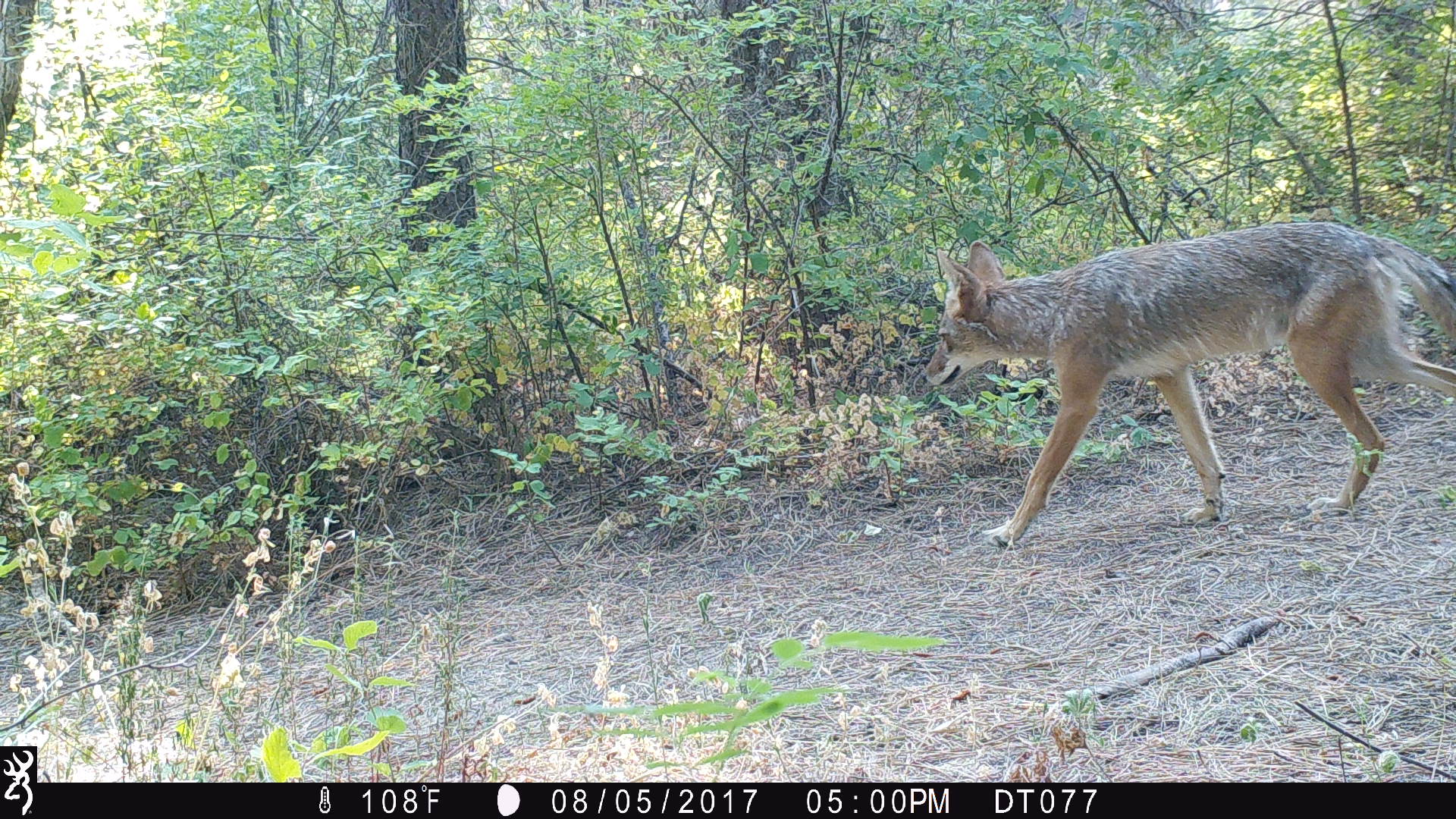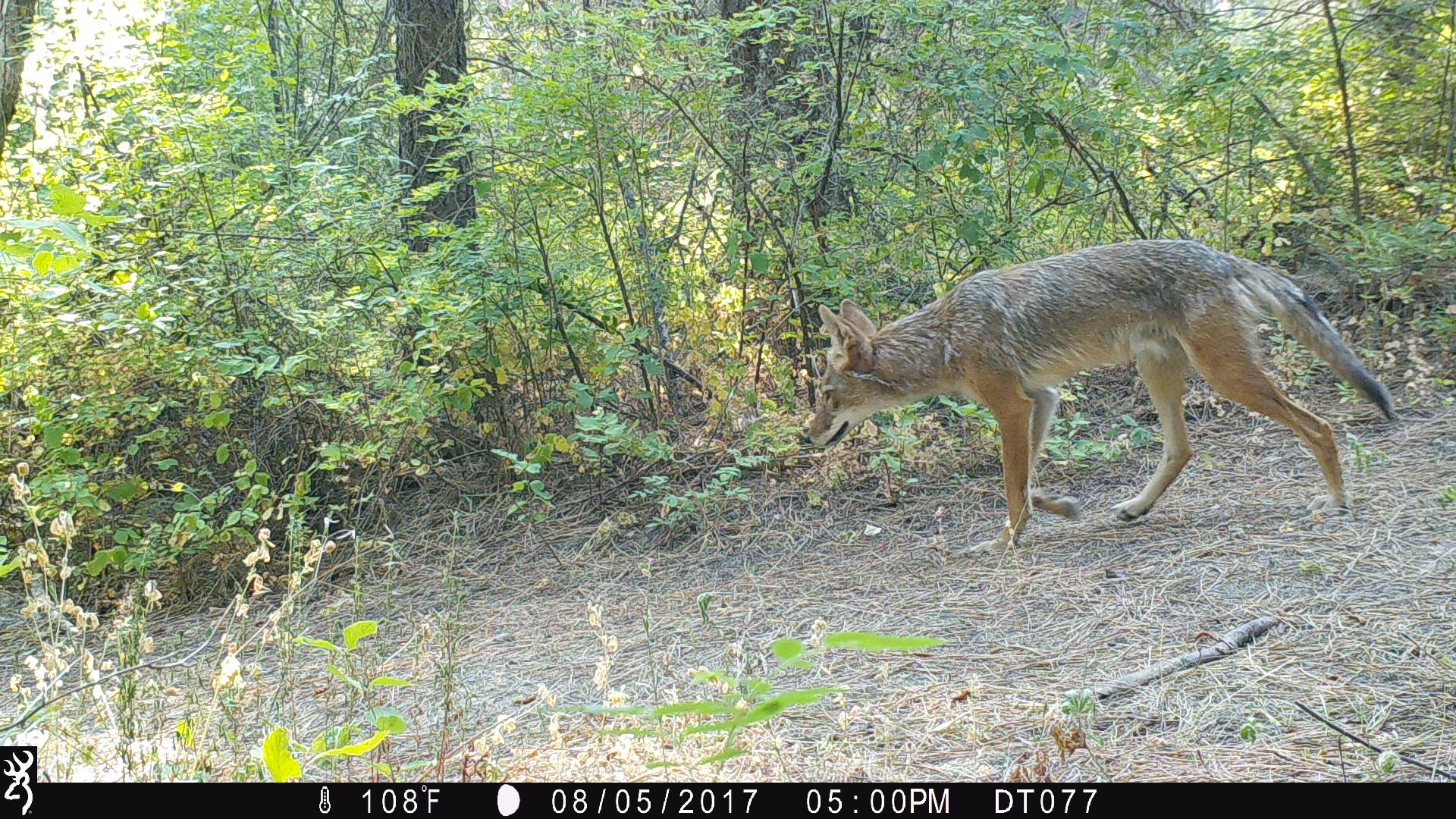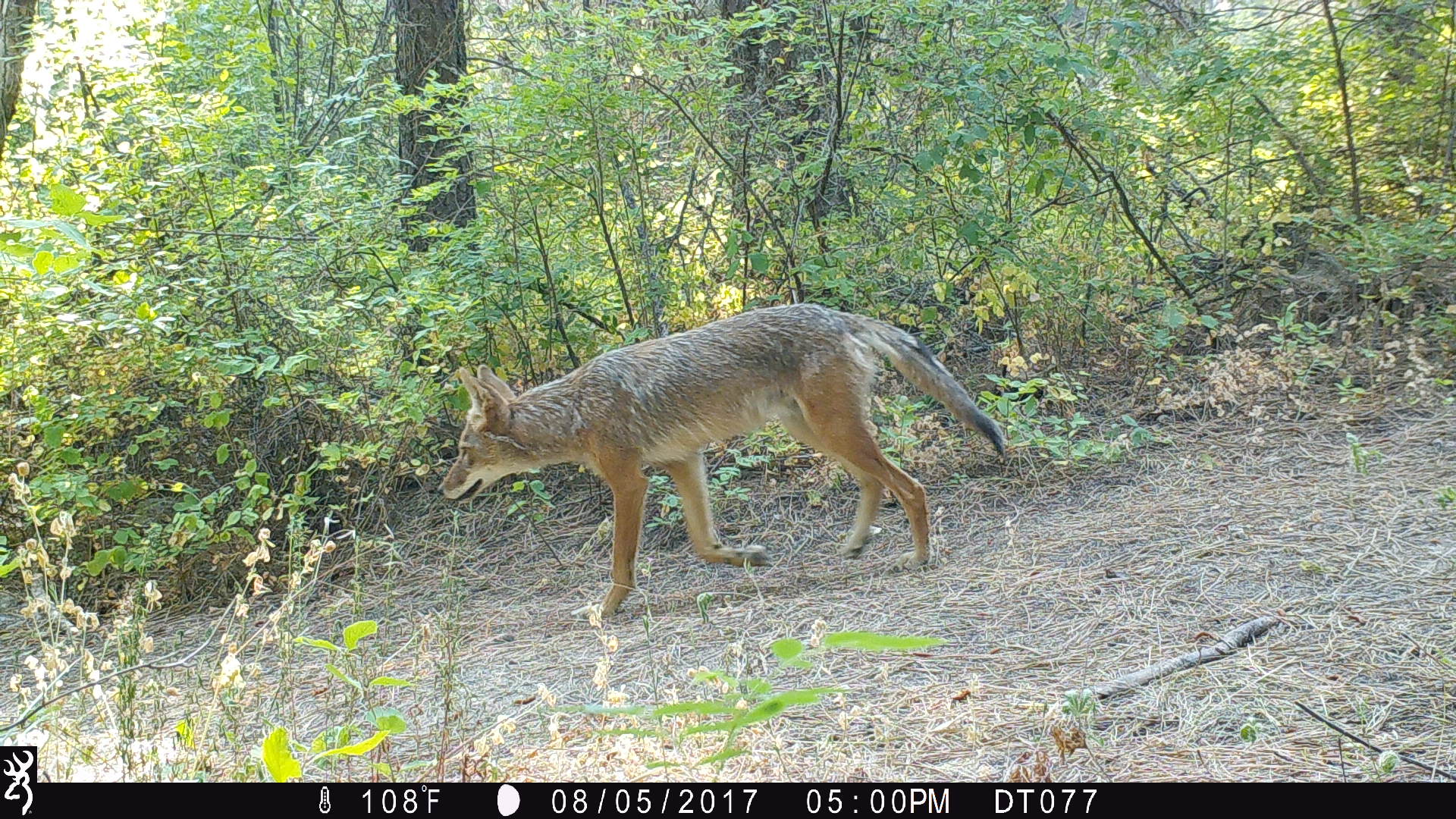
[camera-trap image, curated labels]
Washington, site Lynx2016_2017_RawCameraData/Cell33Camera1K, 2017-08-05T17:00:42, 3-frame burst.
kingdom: Animalia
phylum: Chordata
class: Mammalia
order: Carnivora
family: Canidae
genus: Canis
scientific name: Canis latrans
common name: coyote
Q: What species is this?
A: Canis latrans (coyote).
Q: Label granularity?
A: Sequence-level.